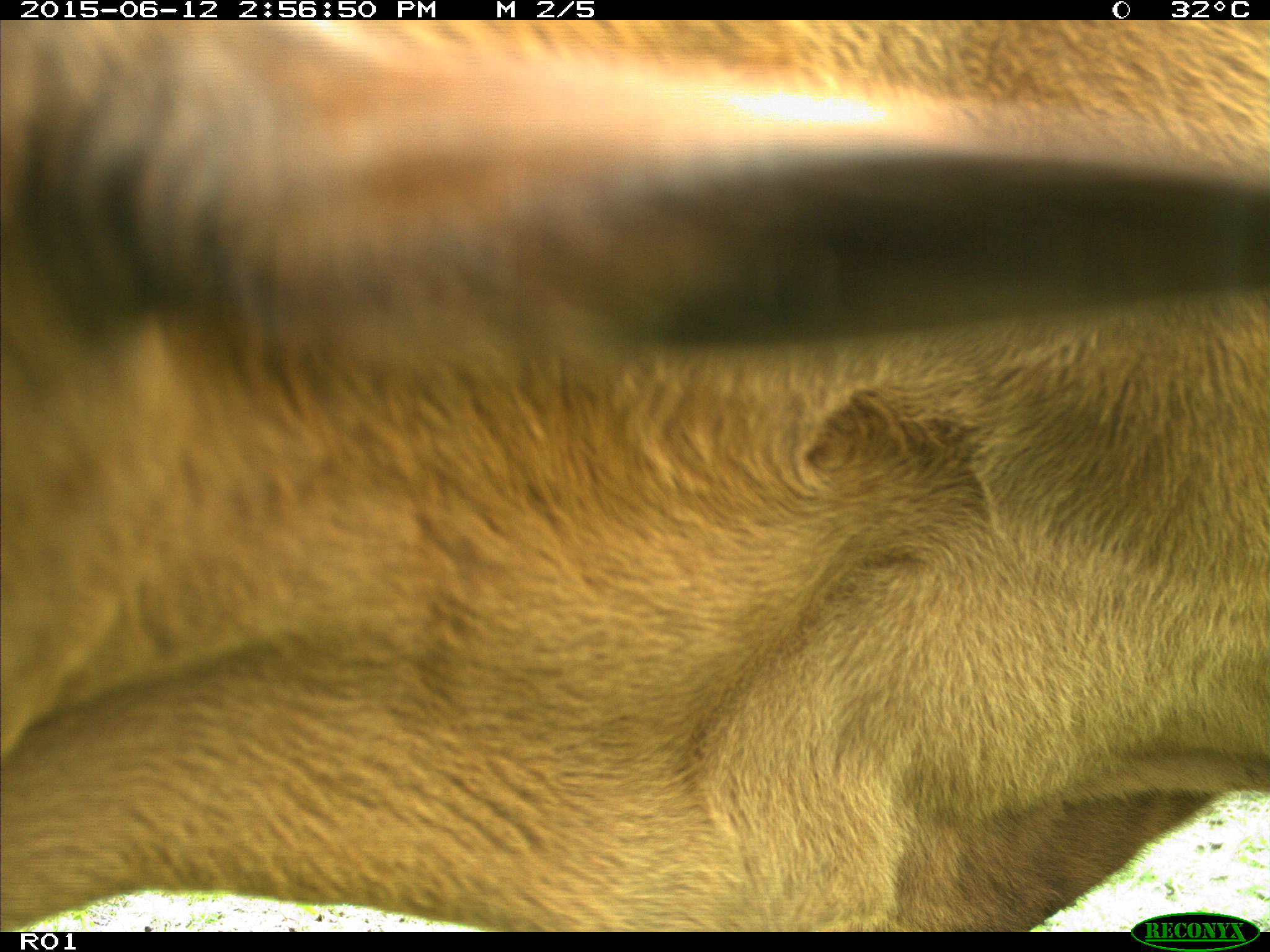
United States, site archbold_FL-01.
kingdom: Animalia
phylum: Chordata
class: Mammalia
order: Artiodactyla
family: Bovidae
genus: Bos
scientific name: Bos taurus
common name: domestic cow